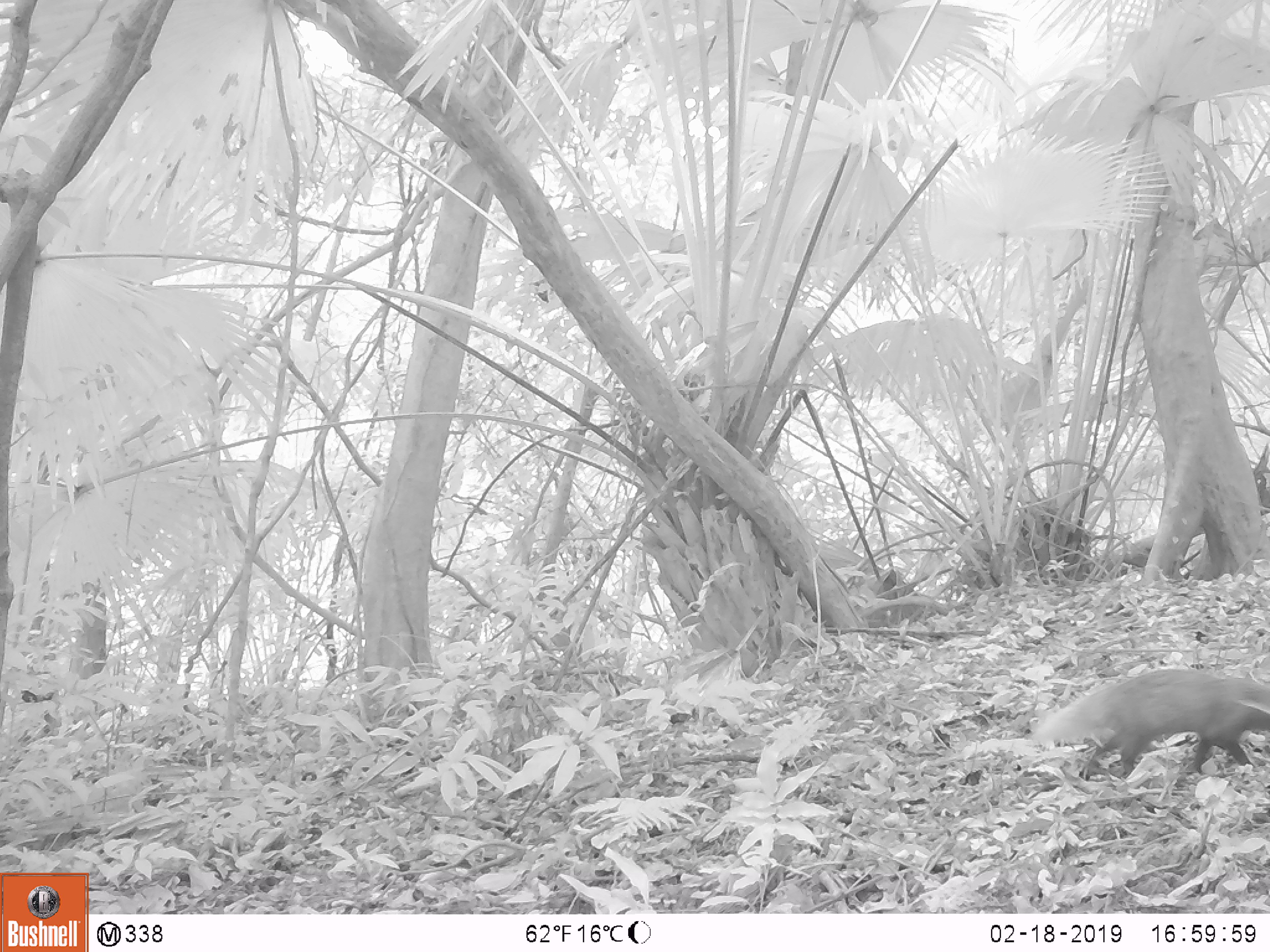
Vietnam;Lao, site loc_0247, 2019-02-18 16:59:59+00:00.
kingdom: Animalia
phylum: Chordata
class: Mammalia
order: Carnivora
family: Herpestidae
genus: Urva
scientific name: Urva urva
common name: crab-eating mongoose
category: crab eating mongoose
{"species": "crab eating mongoose (crab-eating mongoose) (Urva urva)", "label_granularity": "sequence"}